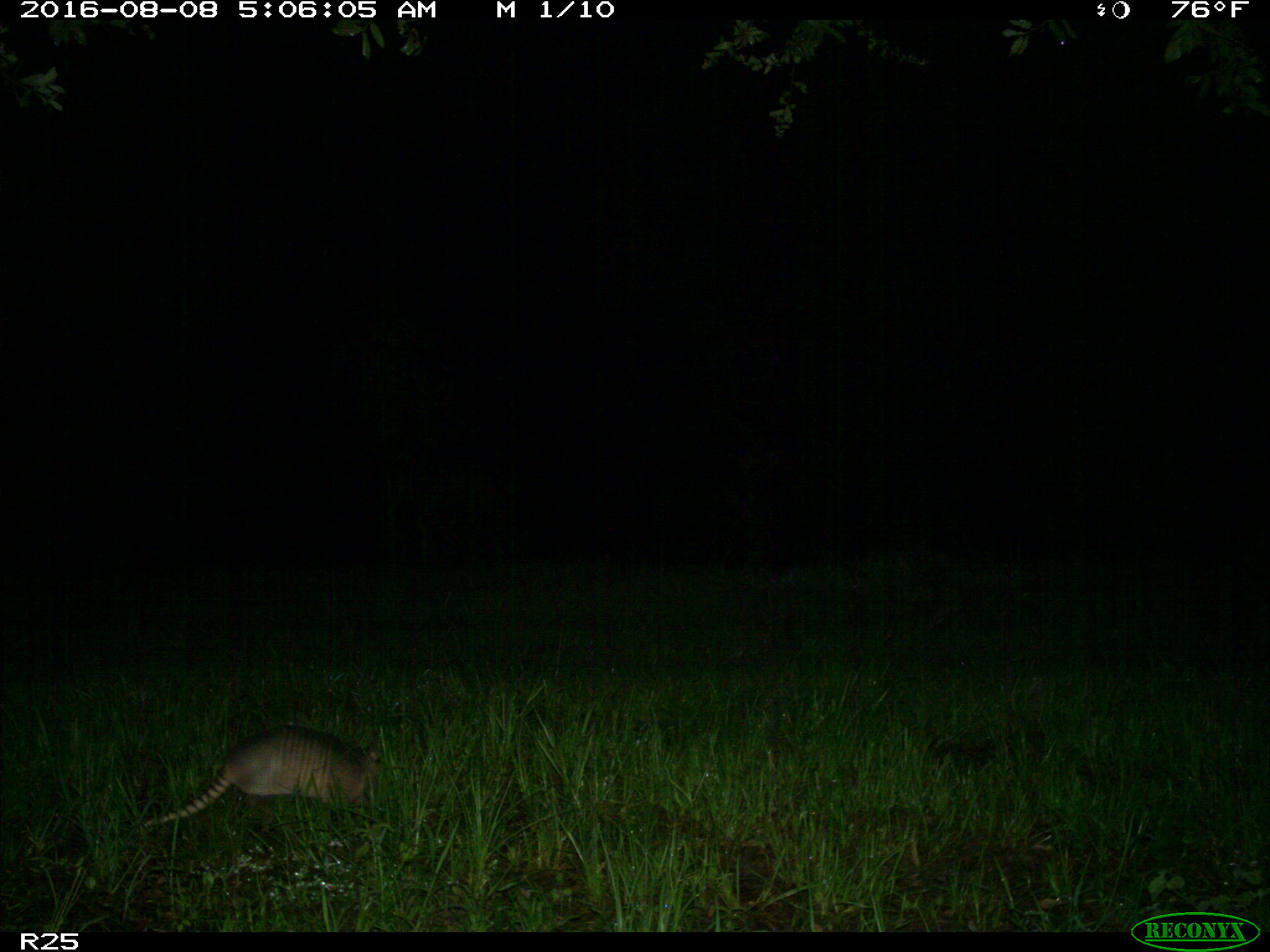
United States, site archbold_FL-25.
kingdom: Animalia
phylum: Chordata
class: Mammalia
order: Cingulata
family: Dasypodidae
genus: Dasypus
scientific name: Dasypus novemcinctus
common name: nine-banded armadillo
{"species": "Dasypus novemcinctus (nine-banded armadillo)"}